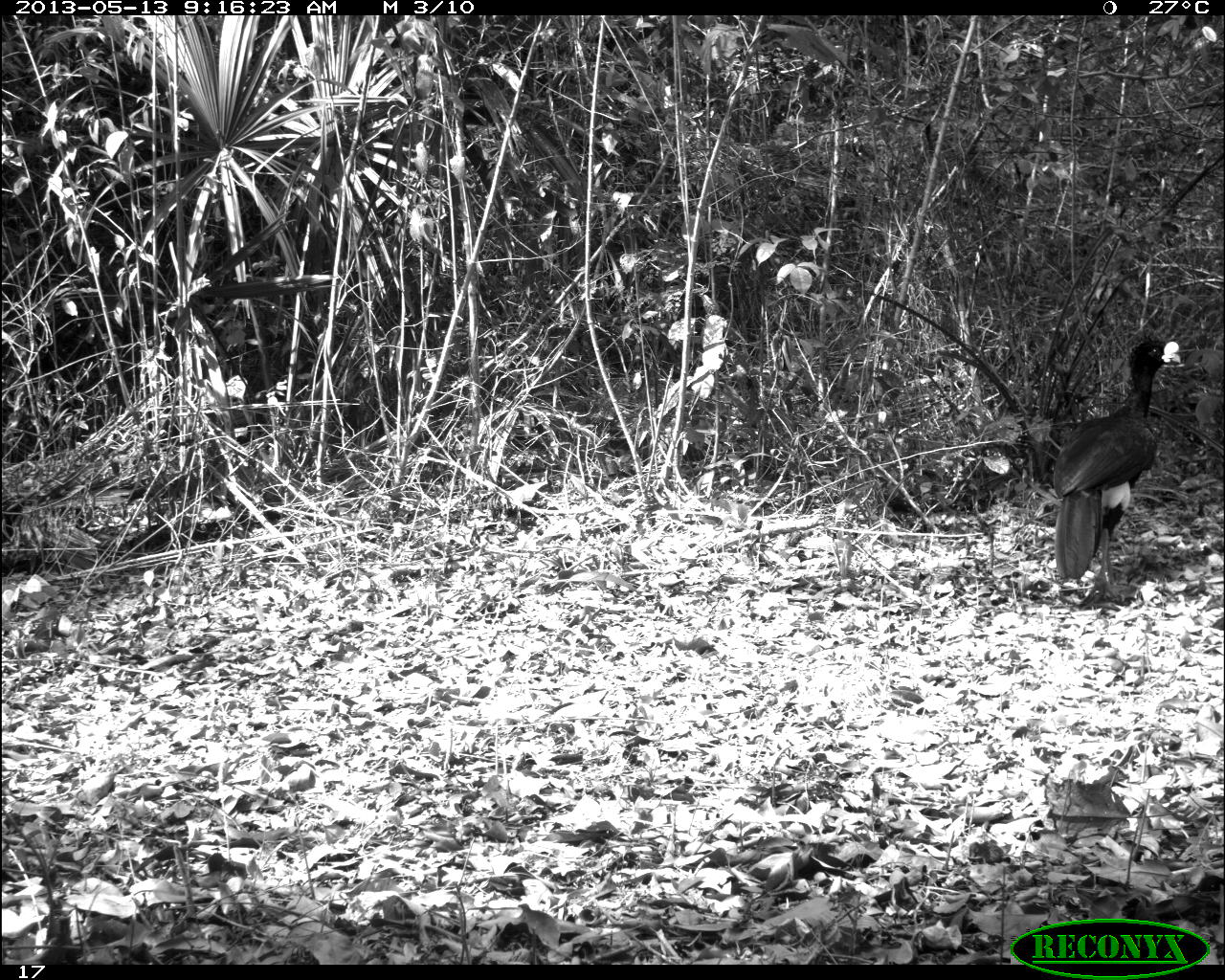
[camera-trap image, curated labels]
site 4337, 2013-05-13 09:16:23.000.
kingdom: Animalia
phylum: Chordata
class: Aves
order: Galliformes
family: Cracidae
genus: Crax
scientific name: Crax rubra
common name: great curassow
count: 1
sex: male